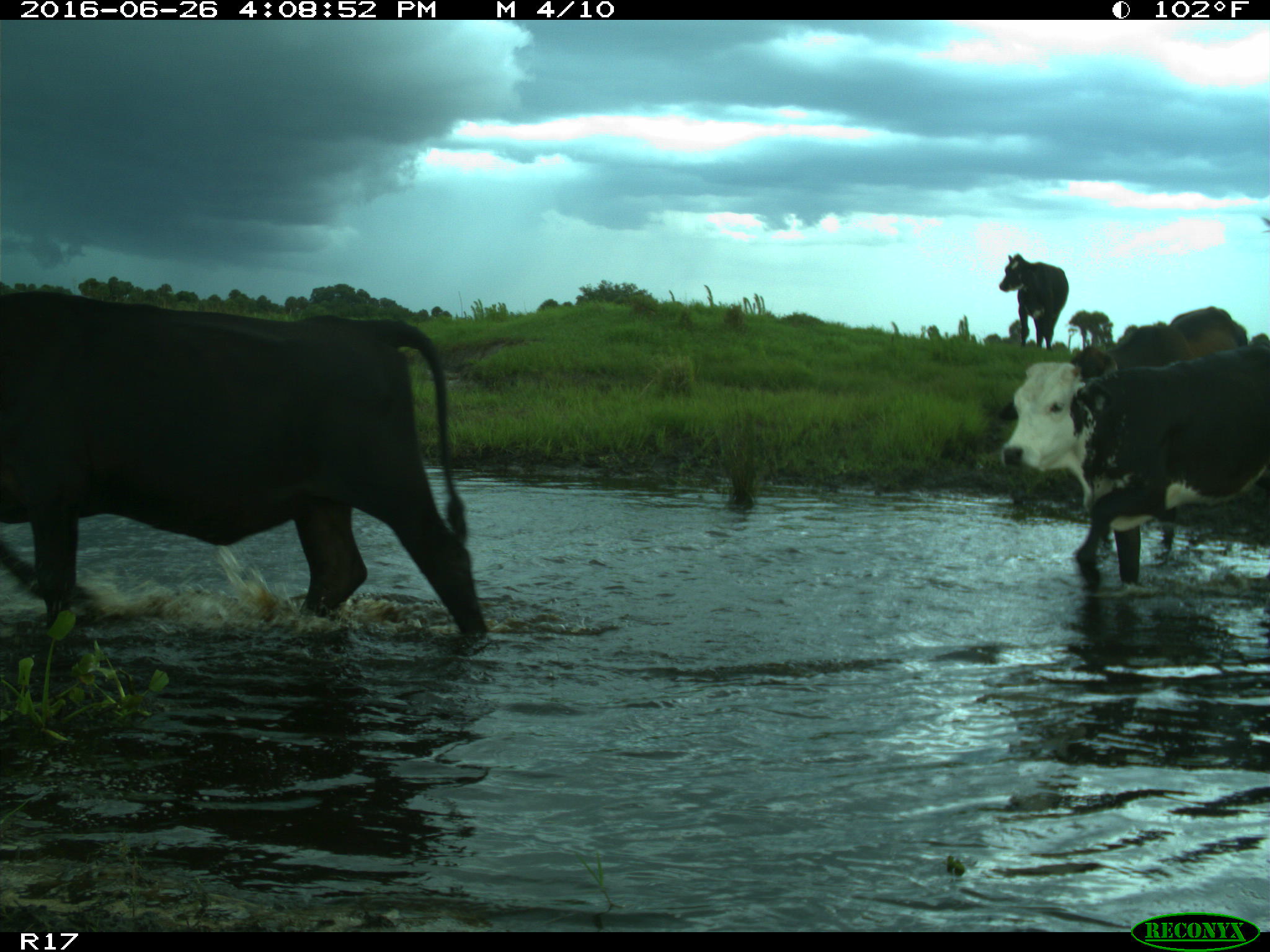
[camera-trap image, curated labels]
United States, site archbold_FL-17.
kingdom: Animalia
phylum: Chordata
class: Mammalia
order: Artiodactyla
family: Bovidae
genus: Bos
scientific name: Bos taurus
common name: domestic cow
Bos taurus (domestic cow).